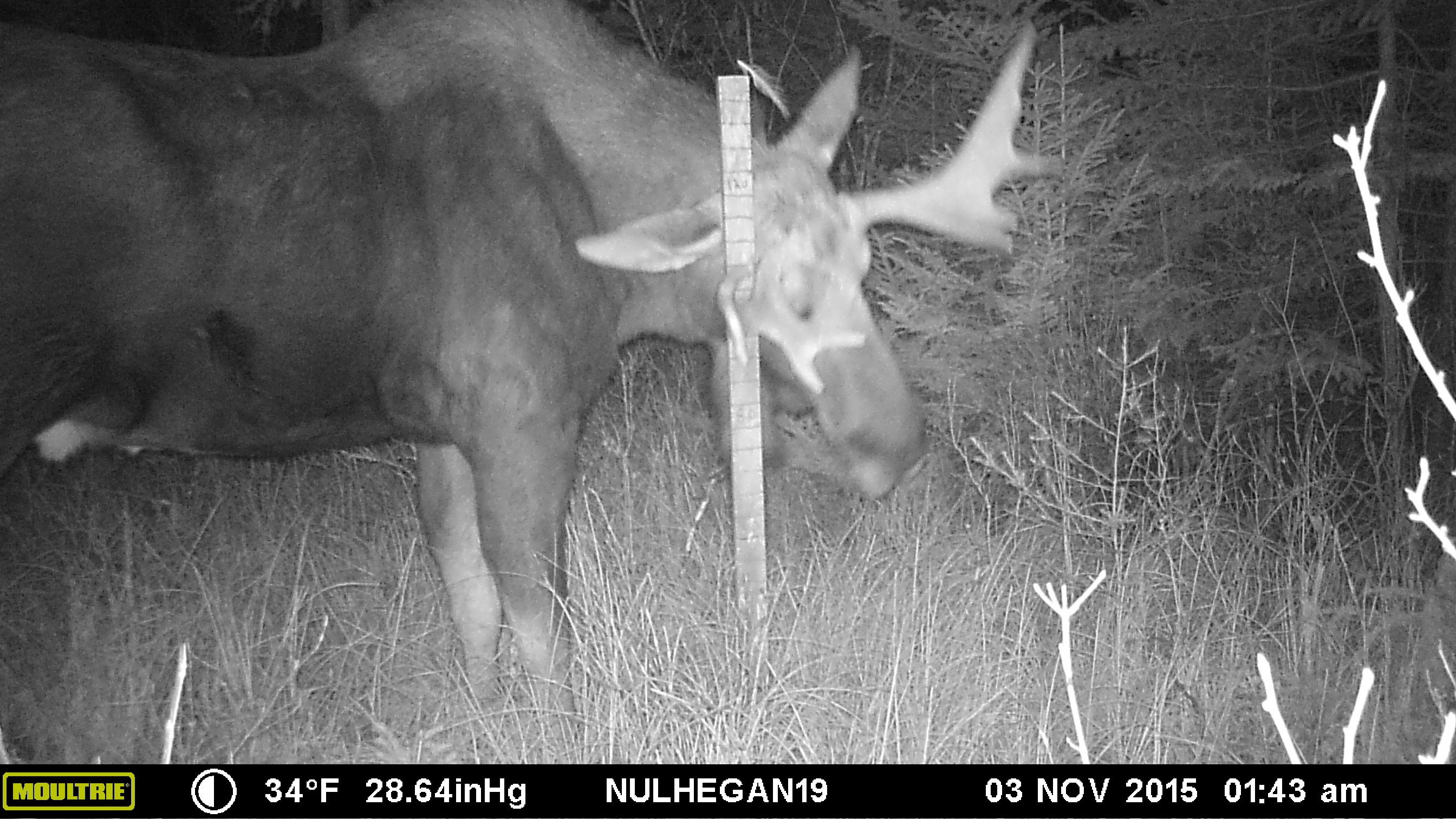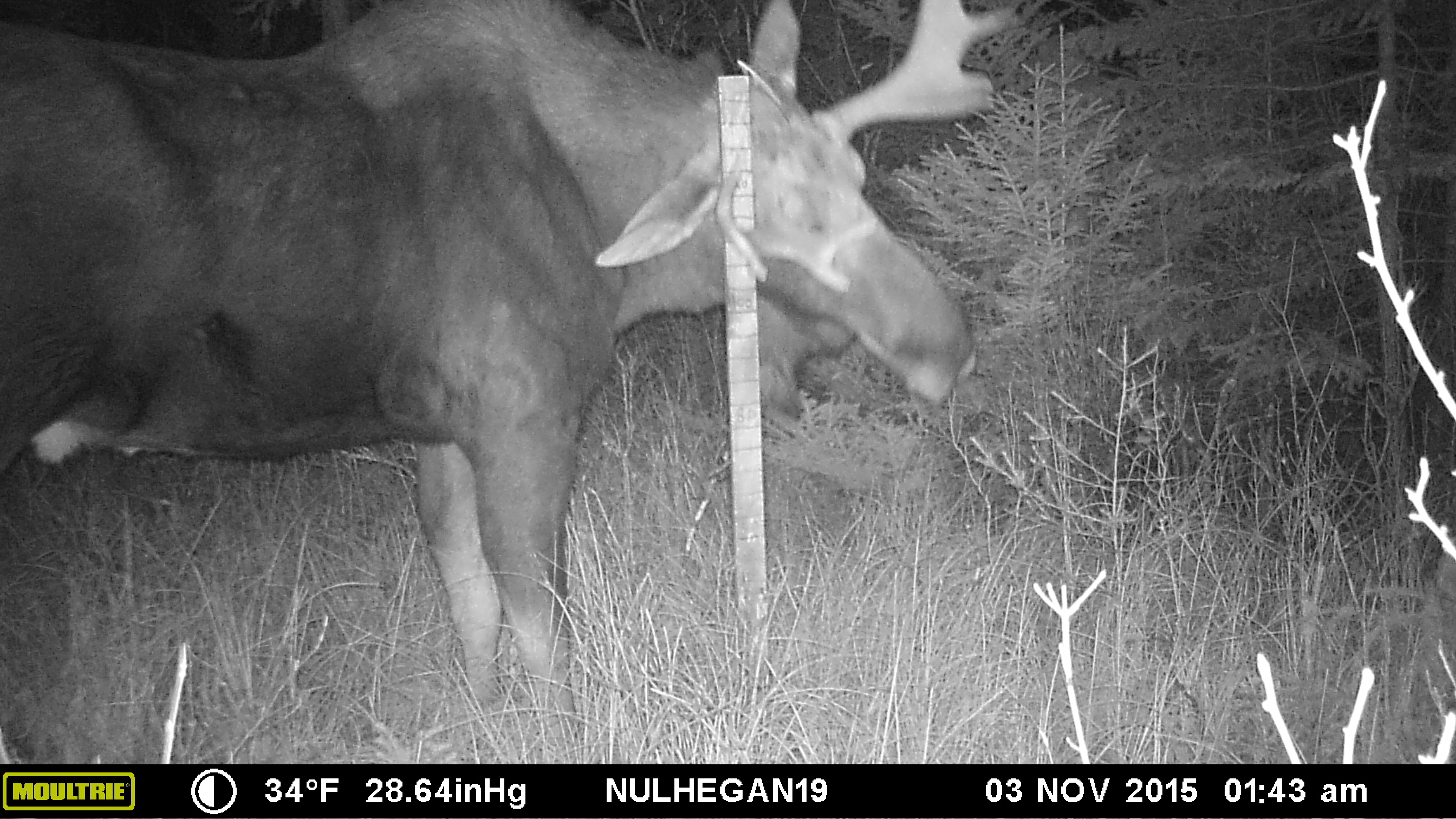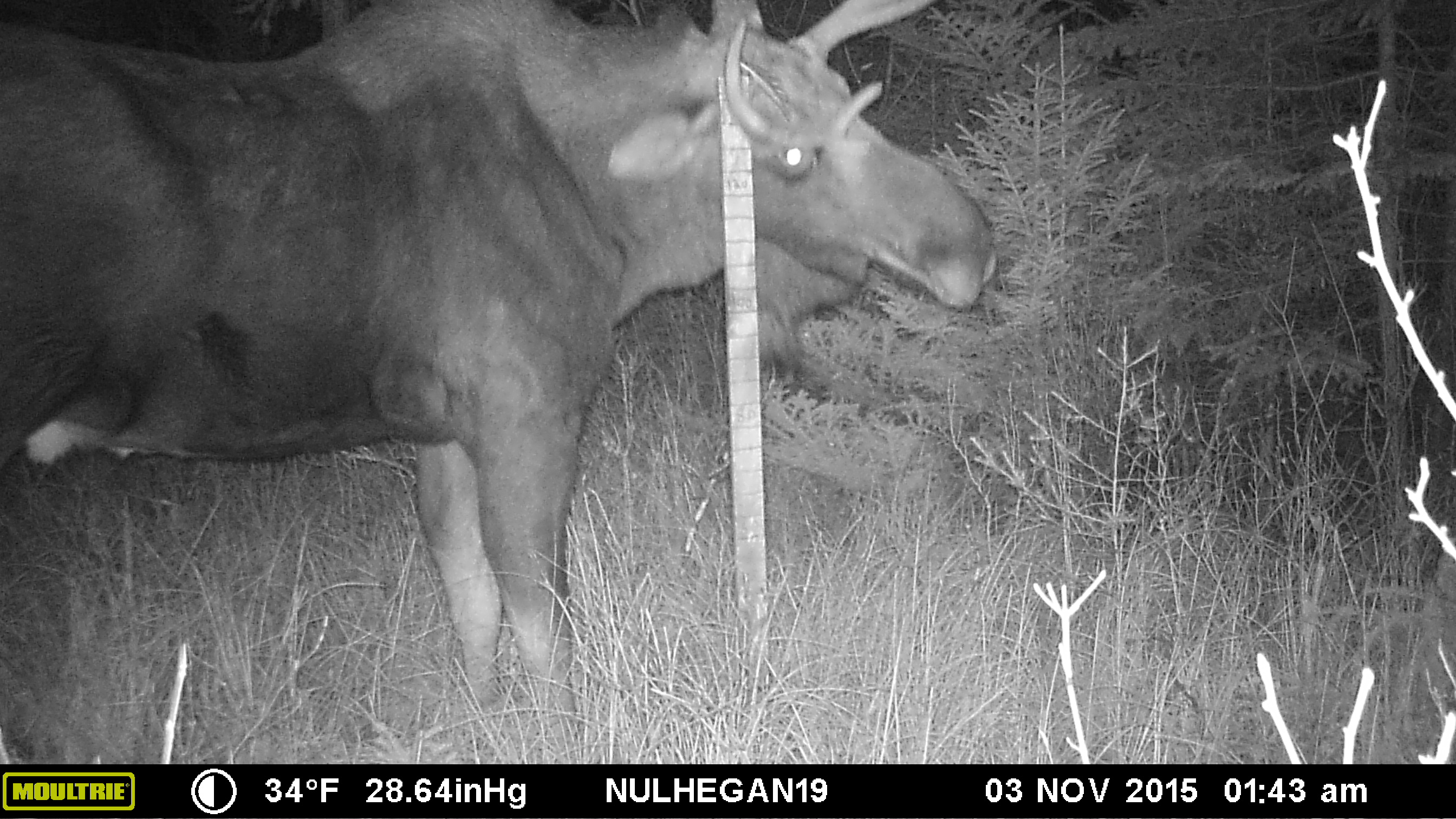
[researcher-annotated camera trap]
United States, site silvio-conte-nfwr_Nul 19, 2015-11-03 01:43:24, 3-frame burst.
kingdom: Animalia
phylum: Chordata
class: Mammalia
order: Artiodactyla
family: Cervidae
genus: Alces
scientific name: Alces alces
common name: moose